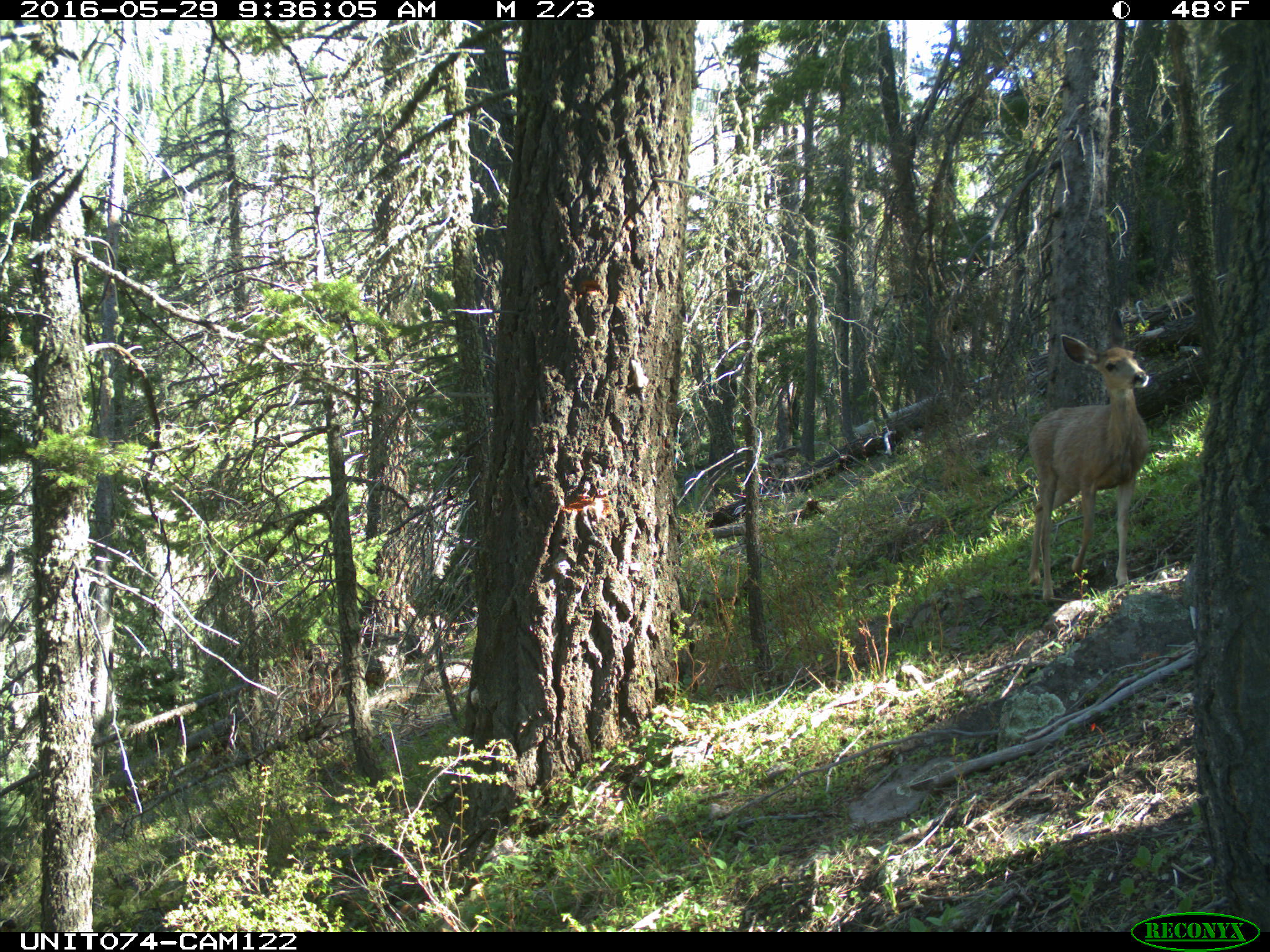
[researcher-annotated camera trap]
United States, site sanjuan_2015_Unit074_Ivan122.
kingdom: Animalia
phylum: Chordata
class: Mammalia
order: Artiodactyla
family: Cervidae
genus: Odocoileus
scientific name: Odocoileus hemionus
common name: mule deer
Odocoileus hemionus (mule deer).